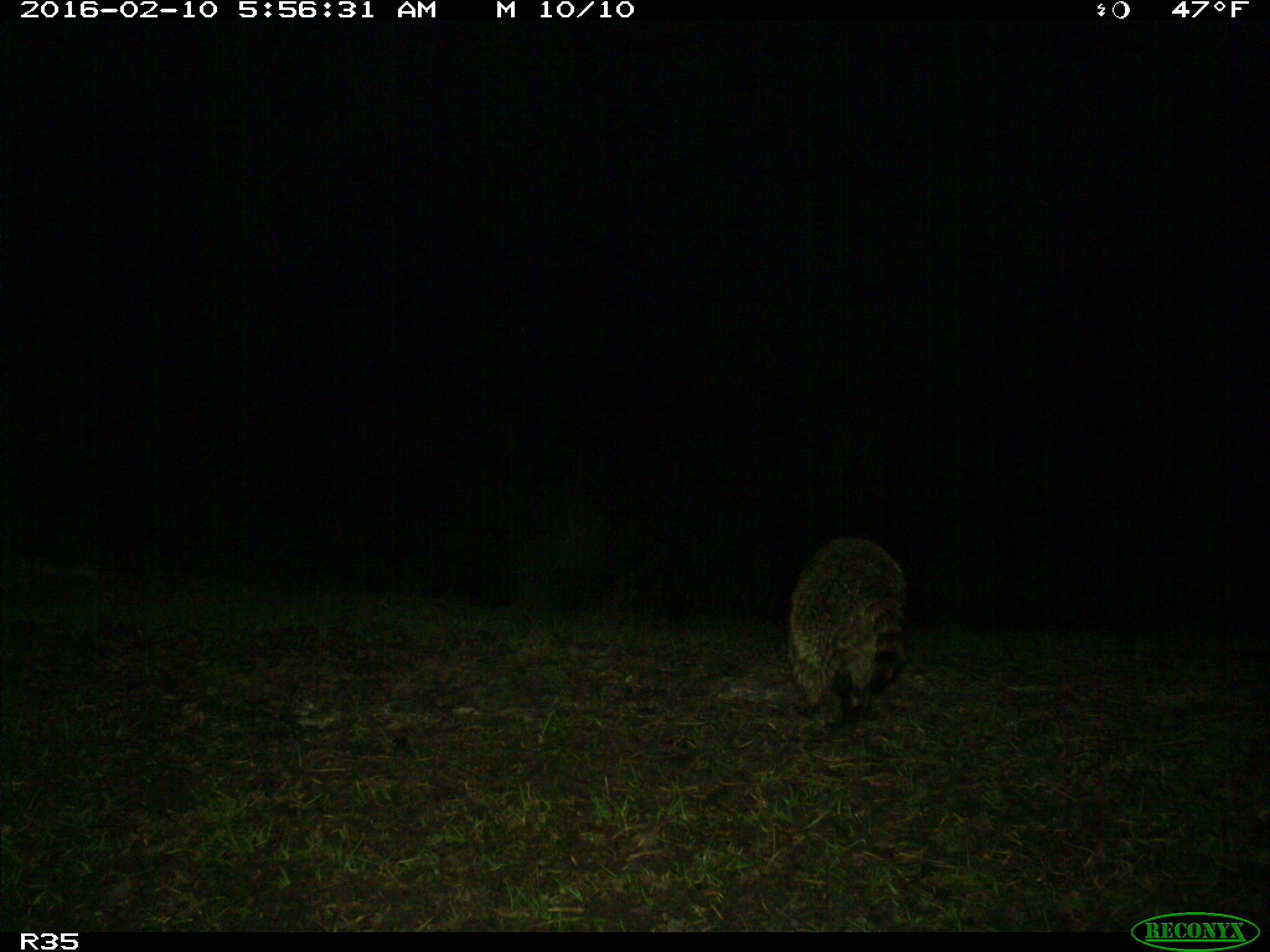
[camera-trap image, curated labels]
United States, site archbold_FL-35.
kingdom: Animalia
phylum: Chordata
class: Mammalia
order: Carnivora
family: Procyonidae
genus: Procyon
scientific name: Procyon lotor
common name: common raccoon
Procyon lotor (common raccoon).